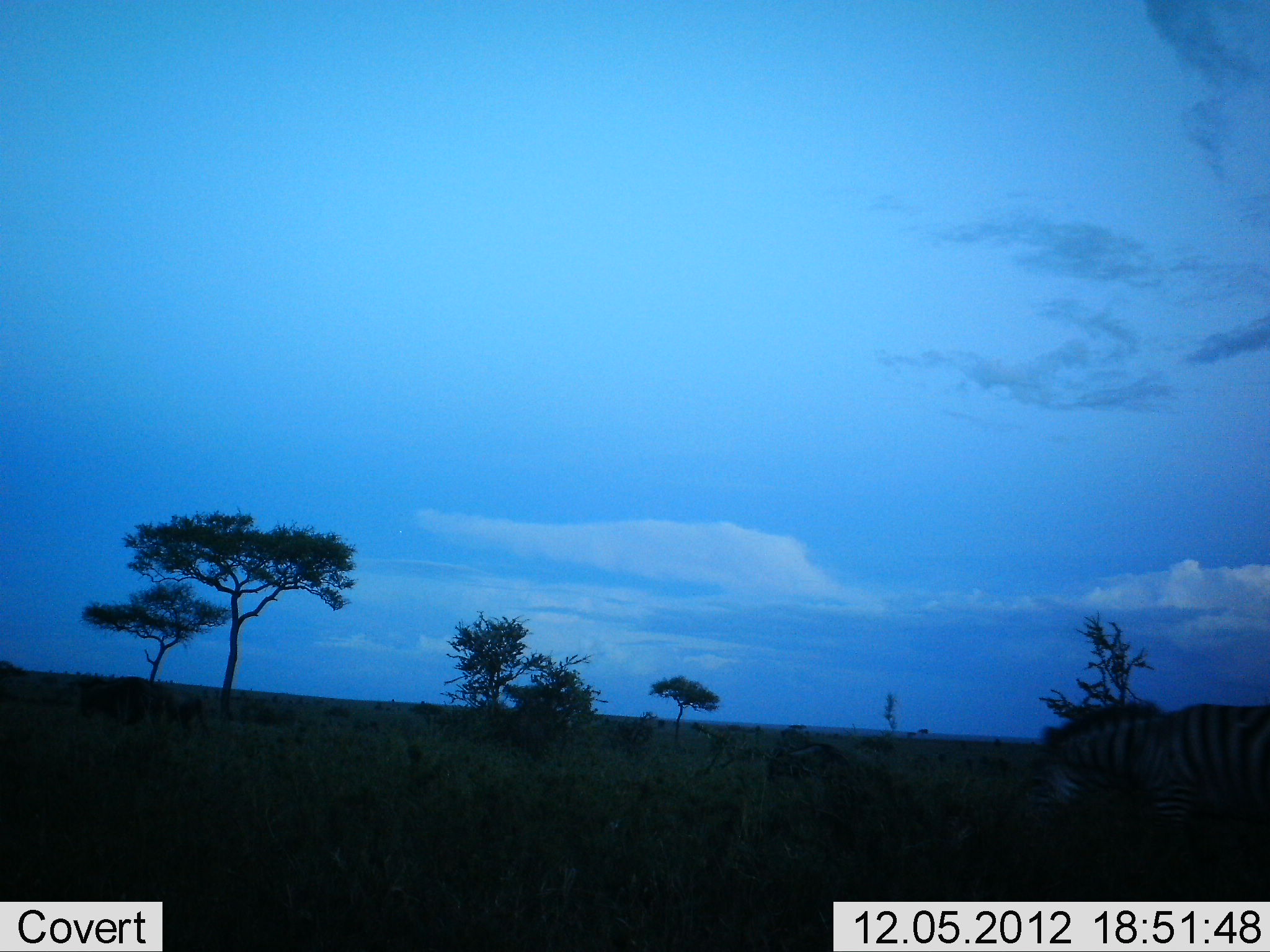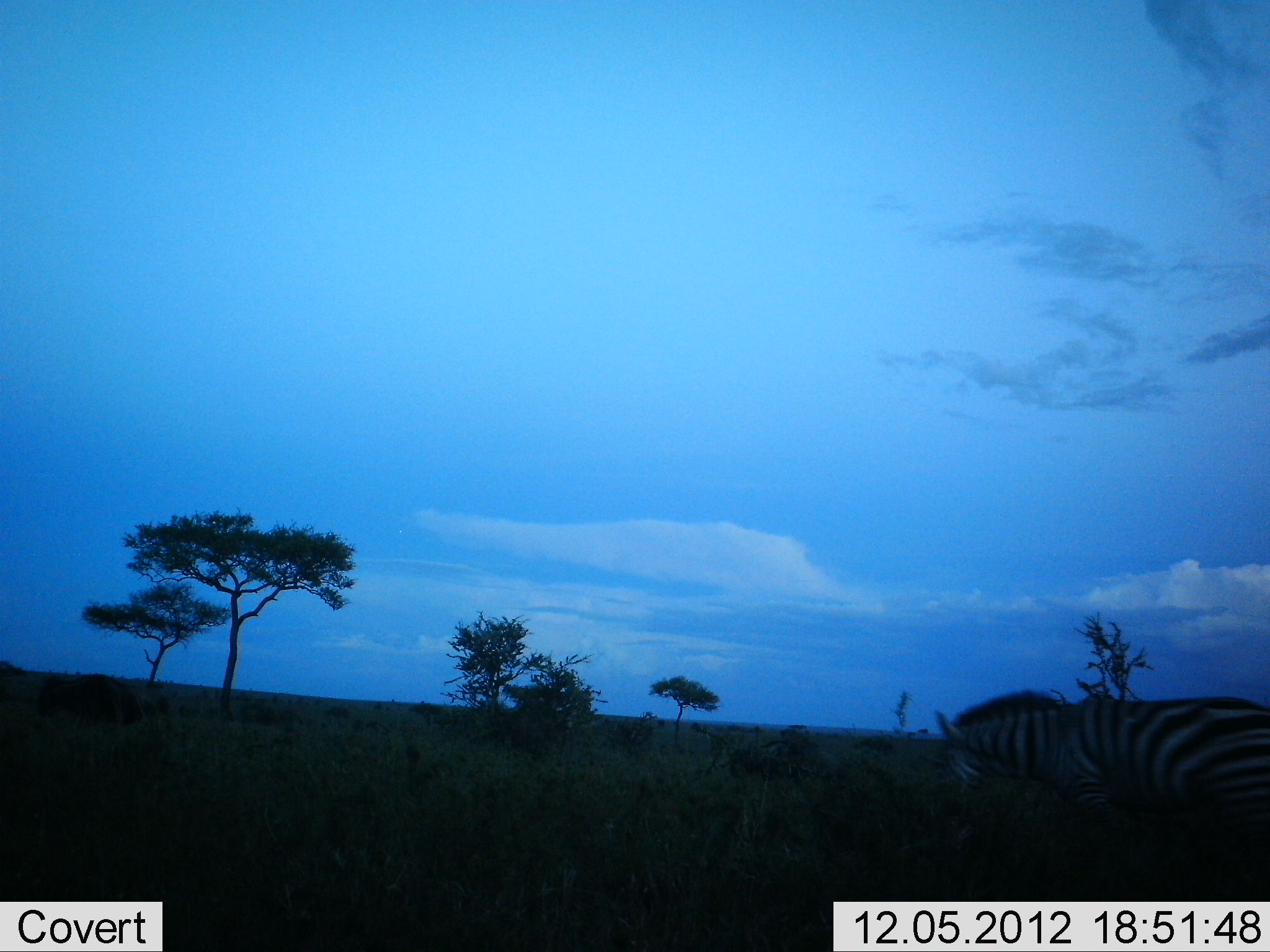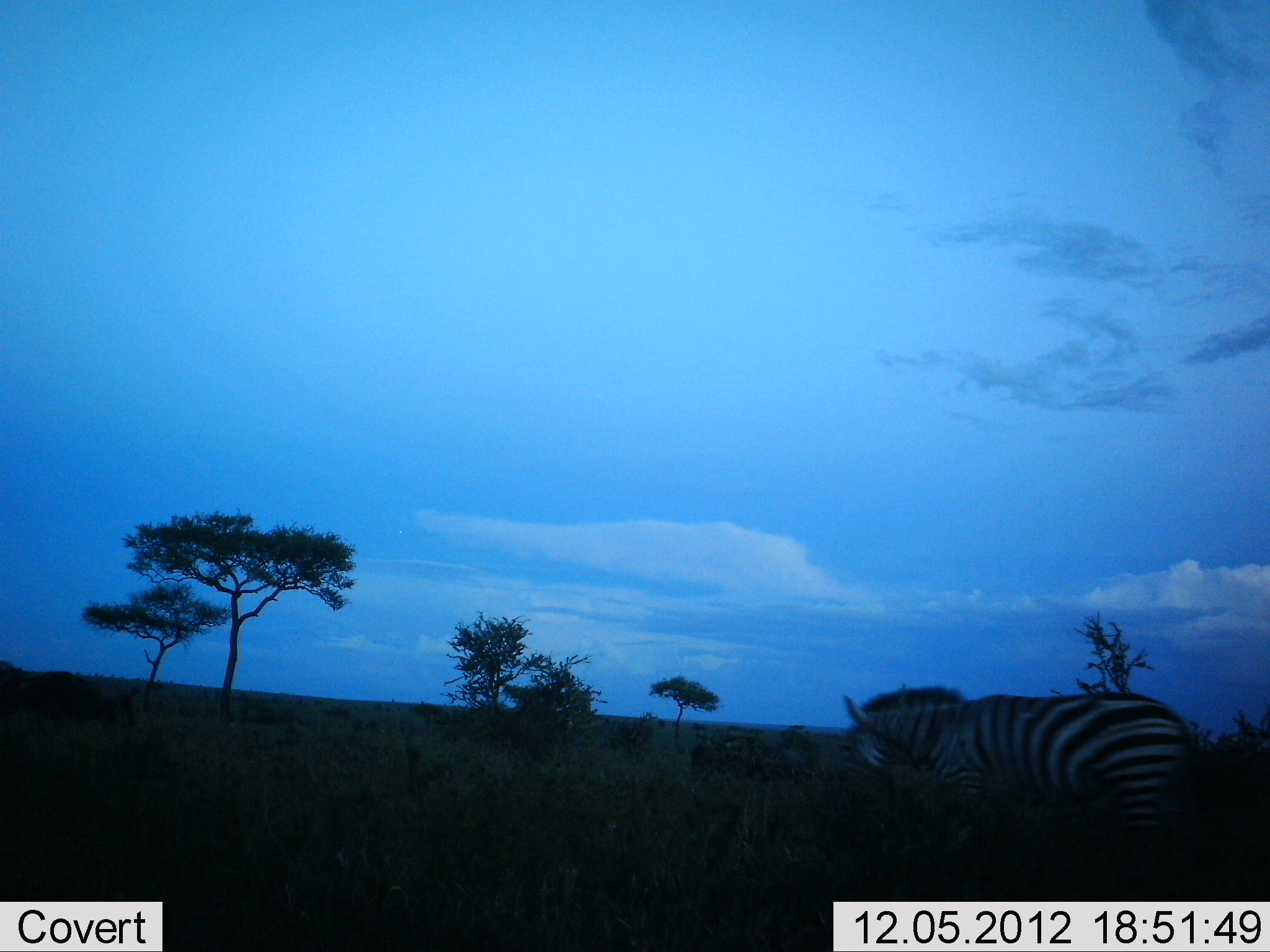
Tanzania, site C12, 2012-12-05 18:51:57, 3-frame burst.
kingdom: Animalia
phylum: Chordata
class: Mammalia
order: Perissodactyla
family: Equidae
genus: Equus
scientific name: Equus quagga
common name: plains zebra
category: zebra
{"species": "zebra (plains zebra) (Equus quagga)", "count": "1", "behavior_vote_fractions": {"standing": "6%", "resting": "0%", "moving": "88%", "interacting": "0%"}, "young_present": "0%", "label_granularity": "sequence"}